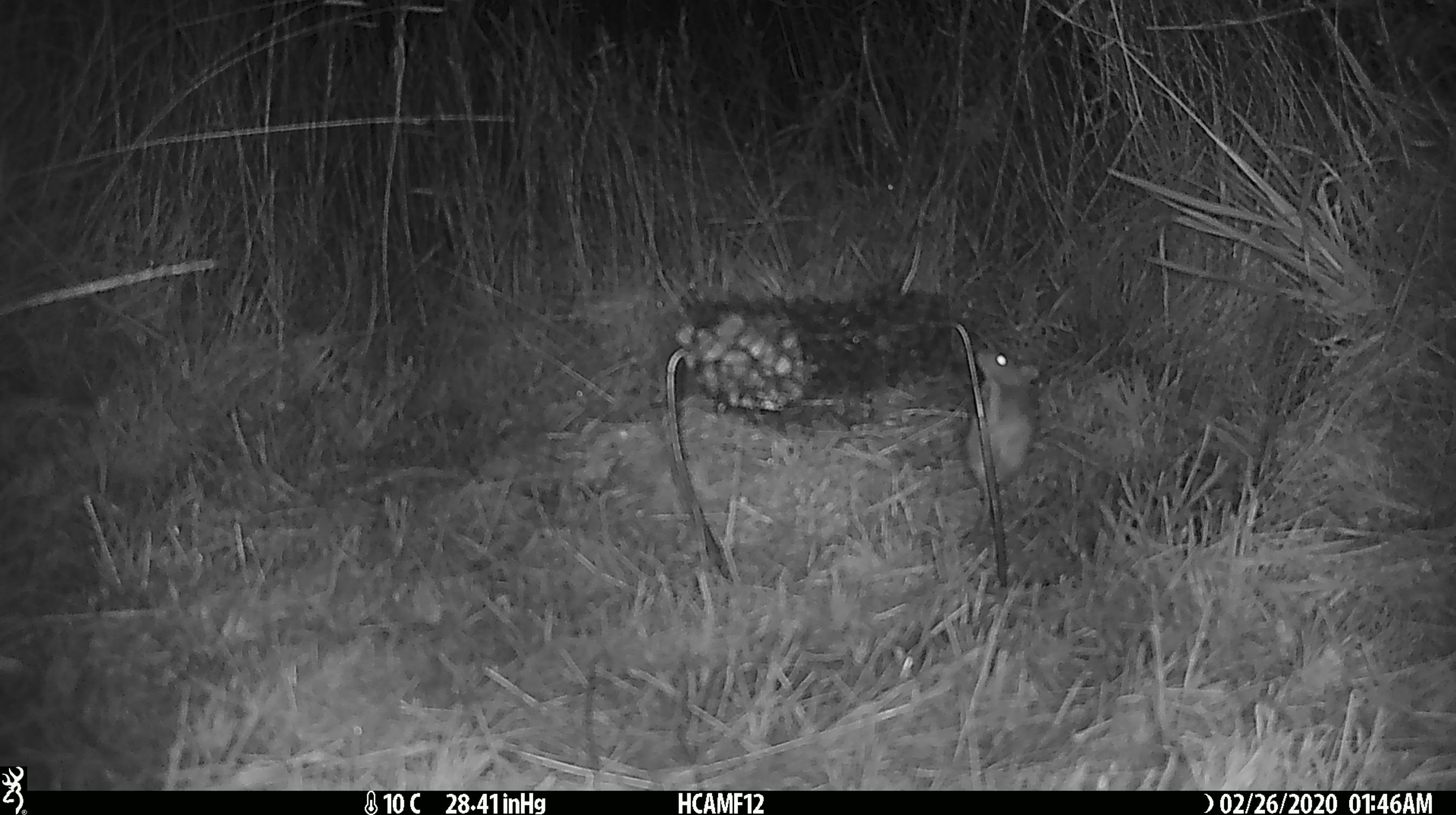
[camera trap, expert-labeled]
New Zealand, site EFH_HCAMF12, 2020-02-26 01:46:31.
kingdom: Animalia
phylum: Chordata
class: Mammalia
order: Rodentia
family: Muridae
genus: Mus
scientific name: Mus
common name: mouse